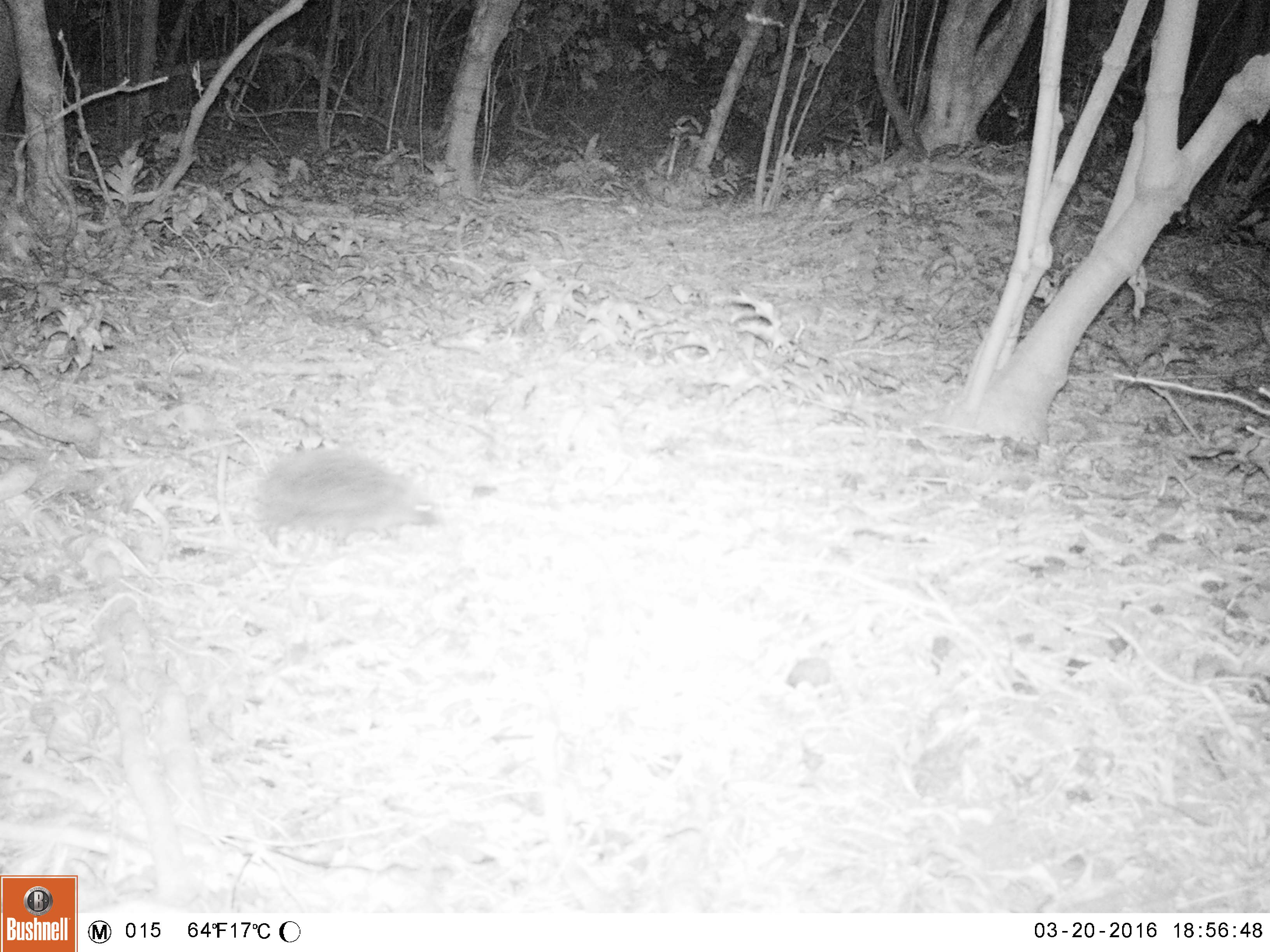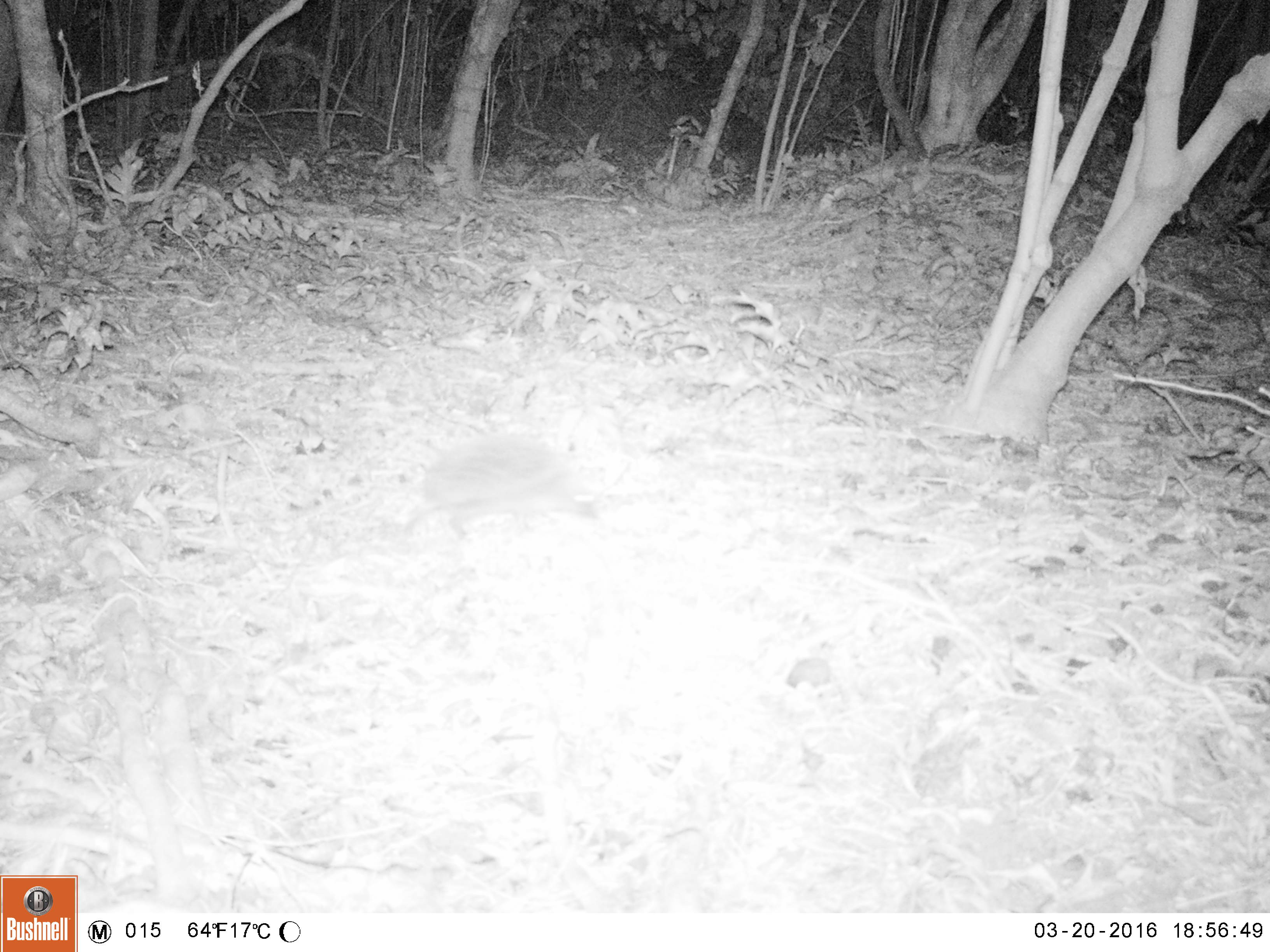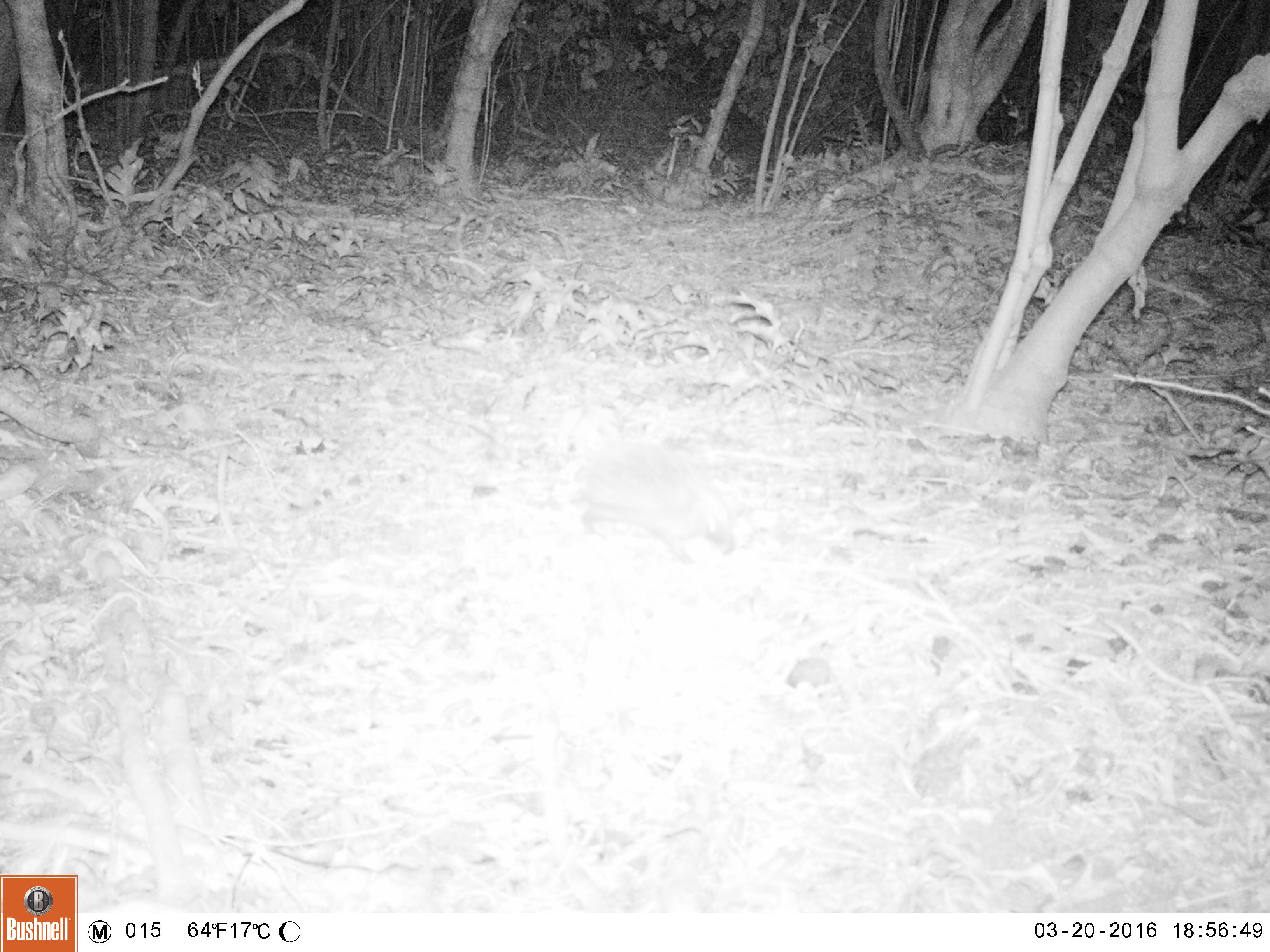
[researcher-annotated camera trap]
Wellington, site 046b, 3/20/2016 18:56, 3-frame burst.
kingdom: Animalia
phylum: Chordata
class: Mammalia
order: Eulipotyphla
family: Erinaceidae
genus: Erinaceus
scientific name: Erinaceus europaeus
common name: hedgehog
Hedgehog (Erinaceus europaeus).